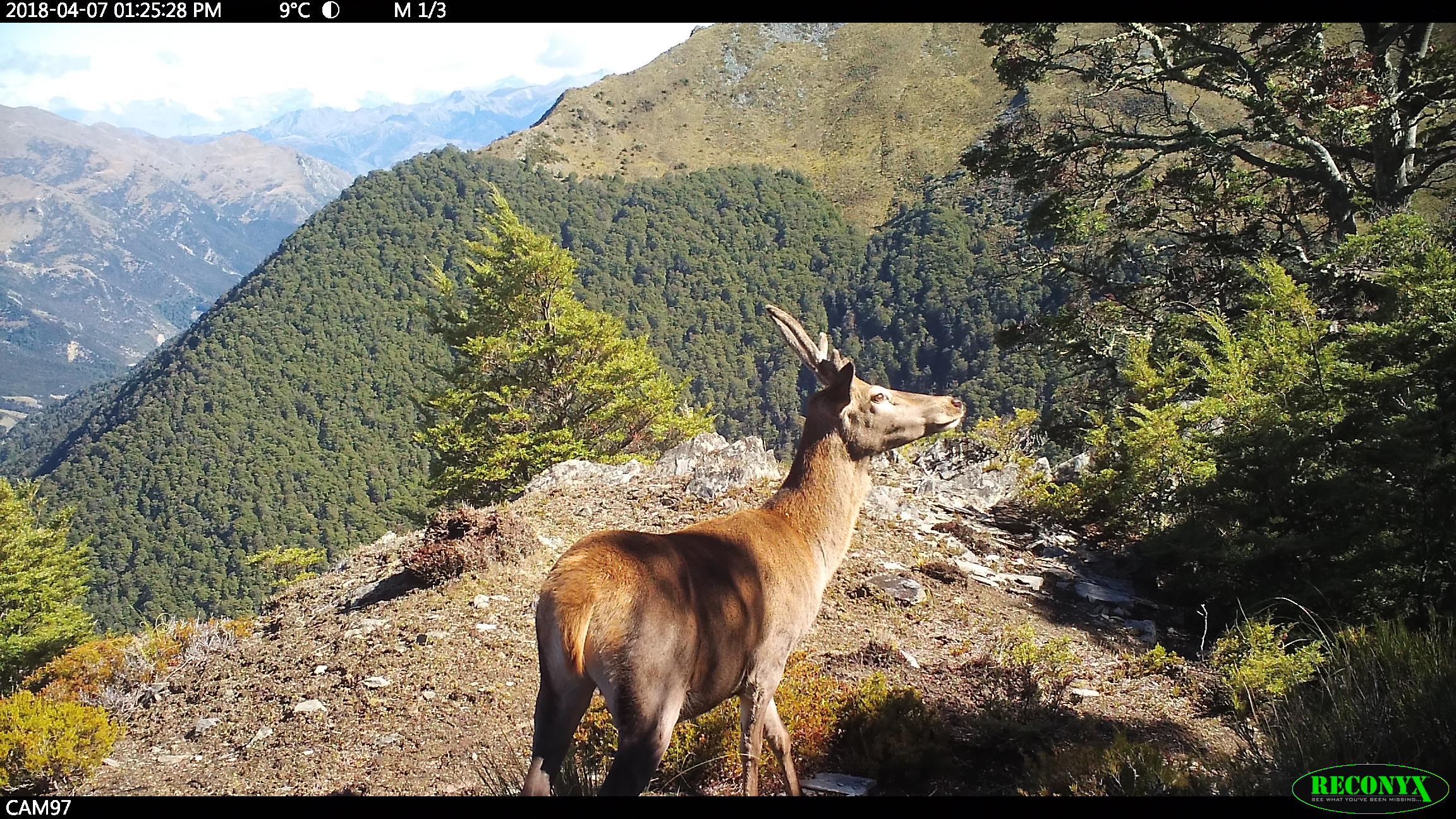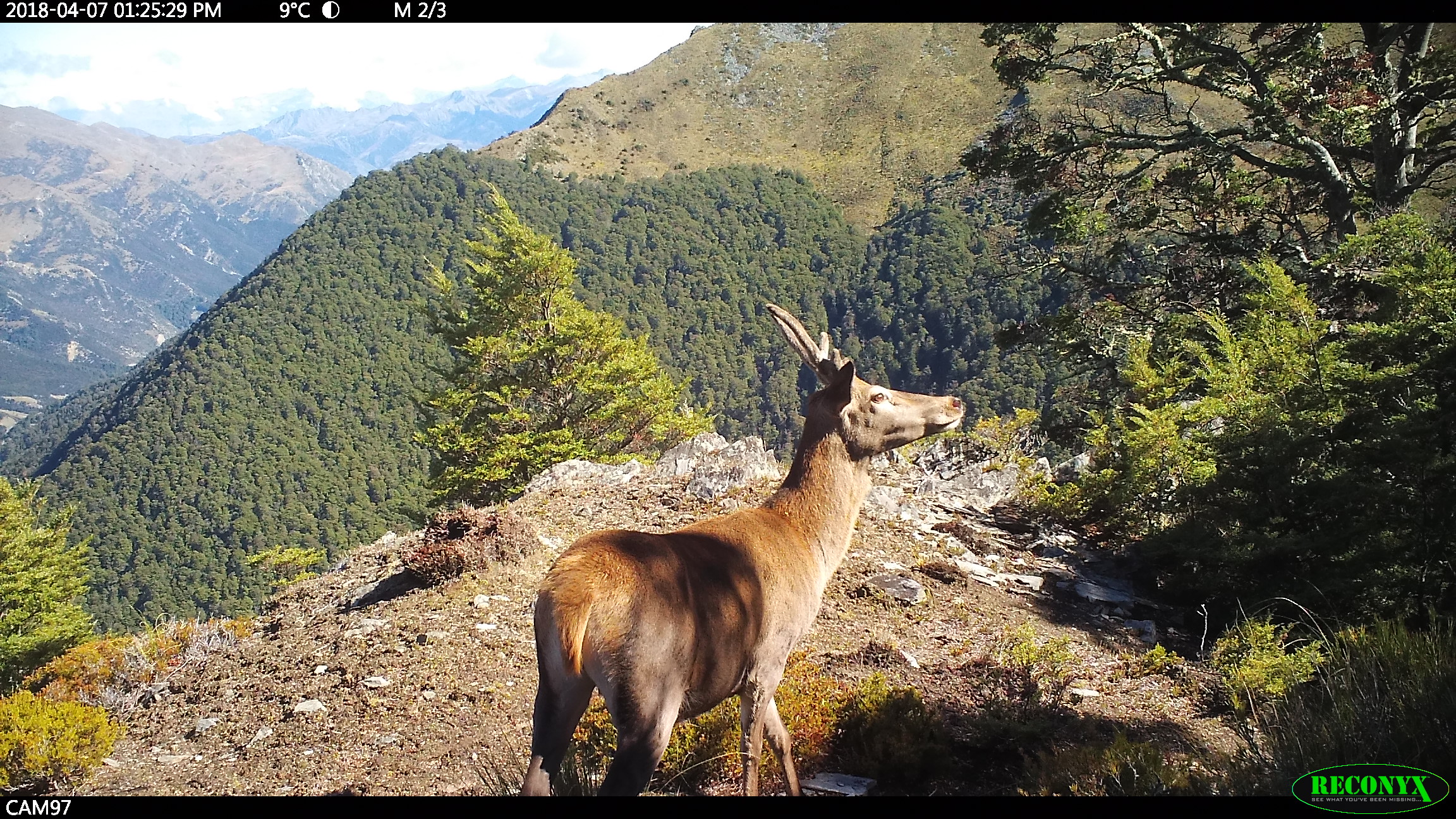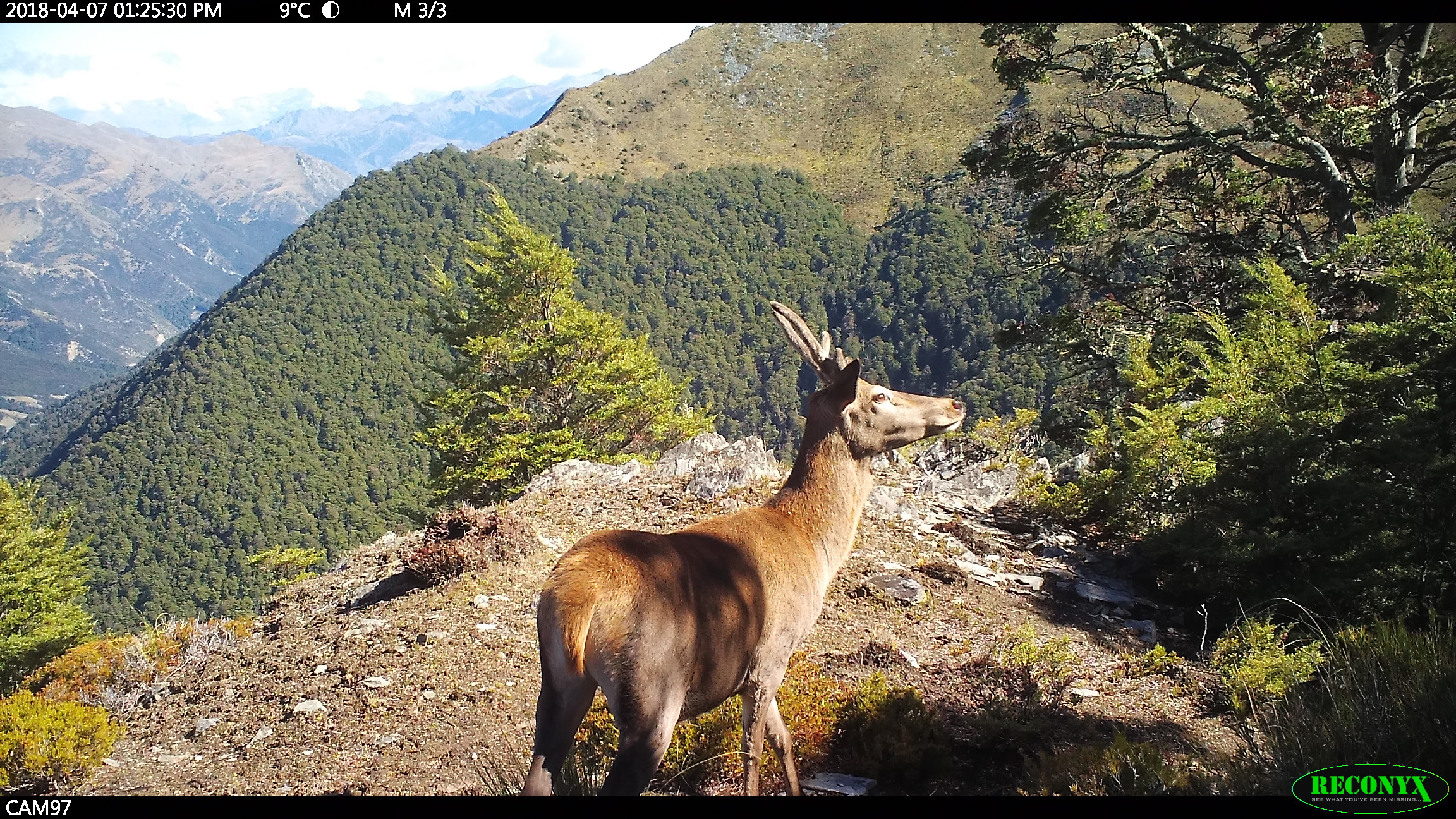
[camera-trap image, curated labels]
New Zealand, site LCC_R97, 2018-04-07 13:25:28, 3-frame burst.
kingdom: Animalia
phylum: Chordata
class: Mammalia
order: Artiodactyla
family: Cervidae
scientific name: Cervidae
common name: deer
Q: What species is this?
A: Deer (Cervidae).